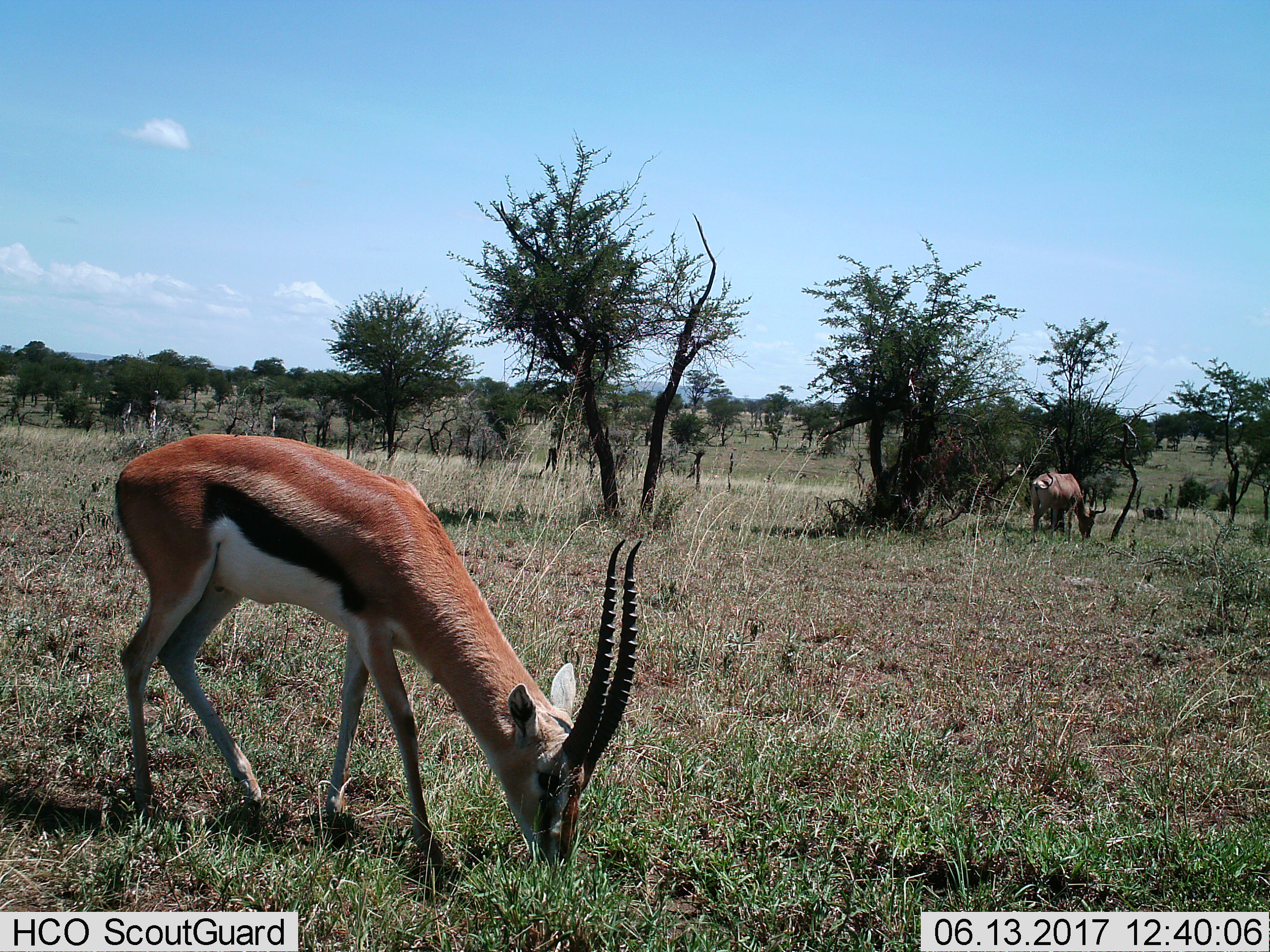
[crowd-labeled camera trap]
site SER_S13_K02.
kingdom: Animalia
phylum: Chordata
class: Mammalia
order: Artiodactyla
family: Bovidae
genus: Eudorcas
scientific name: Eudorcas thomsonii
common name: thomson's gazelle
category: gazellethomsons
Gazellethomsons (thomson's gazelle) (Eudorcas thomsonii), count 1. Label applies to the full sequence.